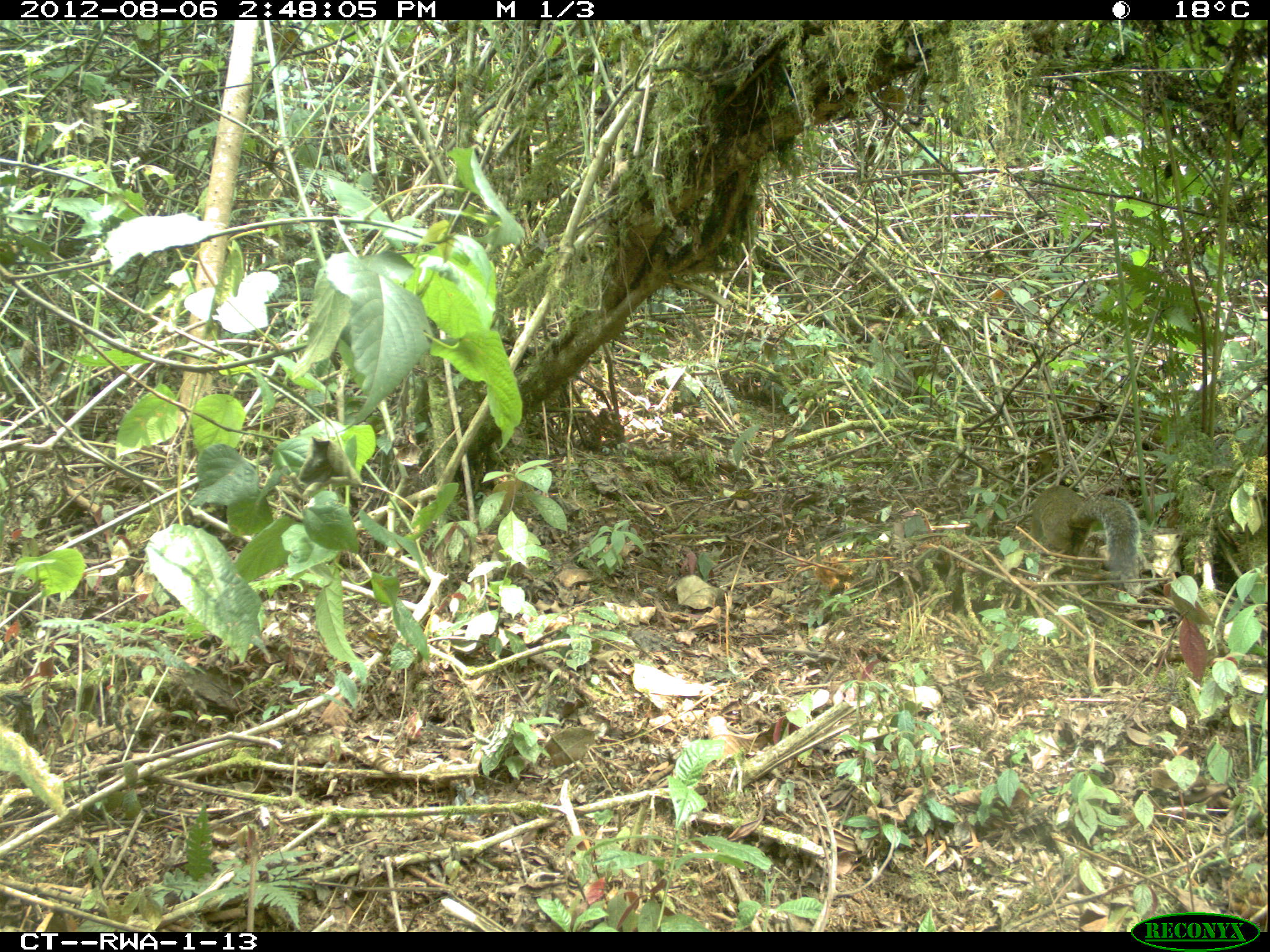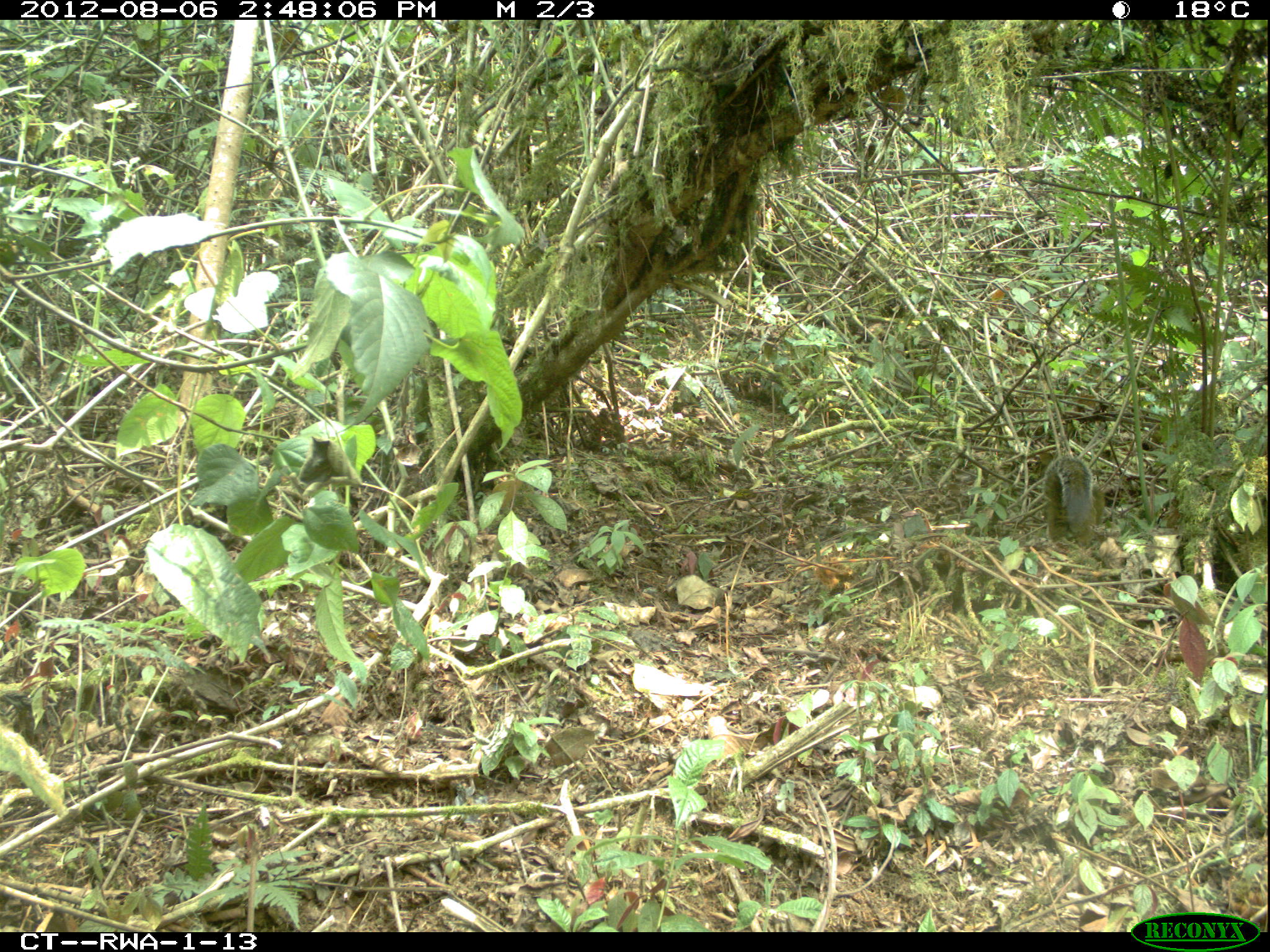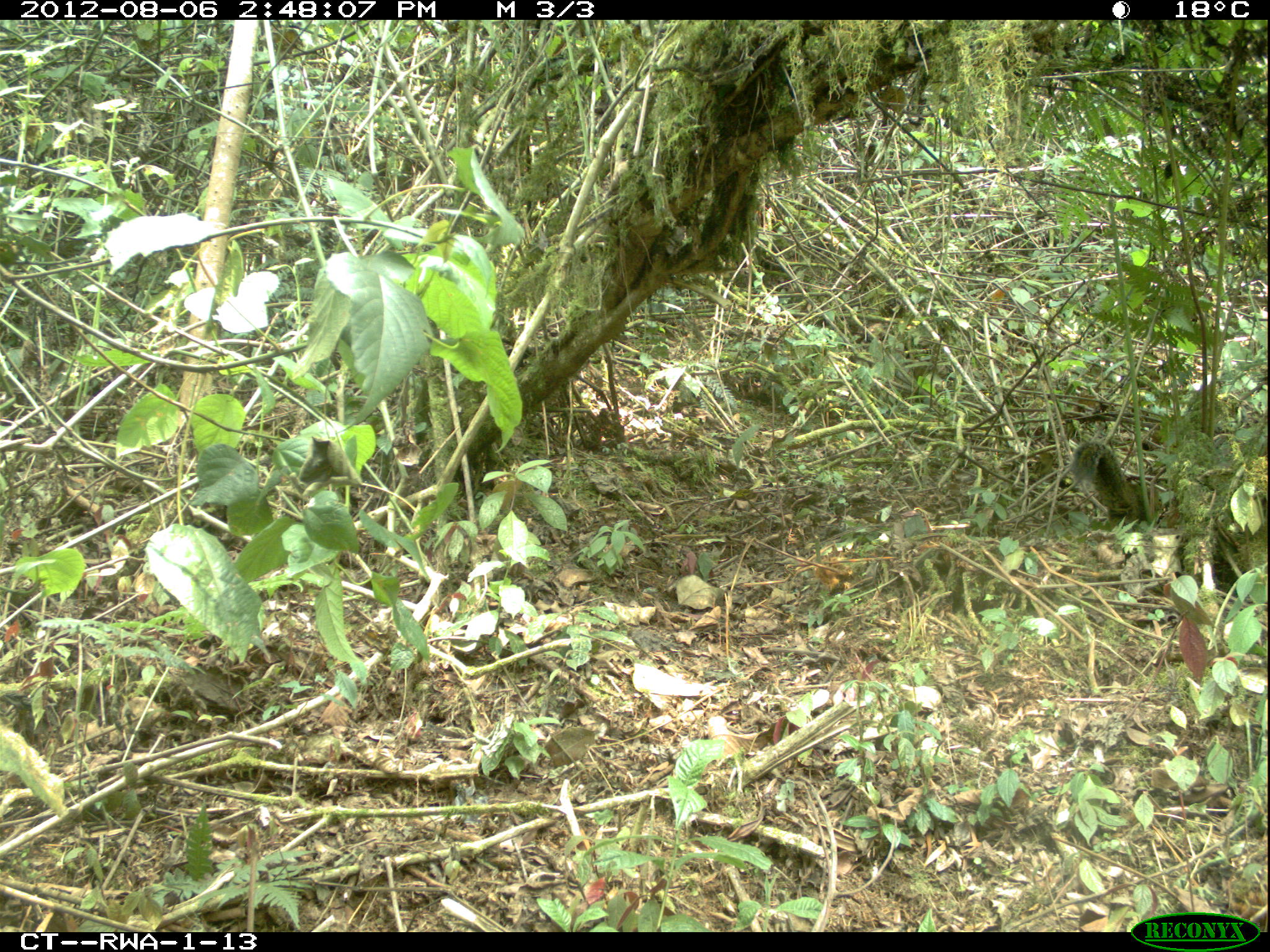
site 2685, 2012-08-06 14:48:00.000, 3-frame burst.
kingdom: Animalia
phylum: Chordata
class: Mammalia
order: Rodentia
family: Sciuridae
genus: Funisciurus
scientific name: Funisciurus carruthersi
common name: carruther's mountain squirrel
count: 1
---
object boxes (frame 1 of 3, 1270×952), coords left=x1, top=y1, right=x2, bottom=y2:
funisciurus carruthersi: left=1029, top=485, right=1142, bottom=596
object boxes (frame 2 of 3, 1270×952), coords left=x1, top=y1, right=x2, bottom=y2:
funisciurus carruthersi: left=1043, top=455, right=1104, bottom=548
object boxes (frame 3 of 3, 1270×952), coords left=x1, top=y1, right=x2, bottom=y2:
funisciurus carruthersi: left=1069, top=441, right=1163, bottom=530